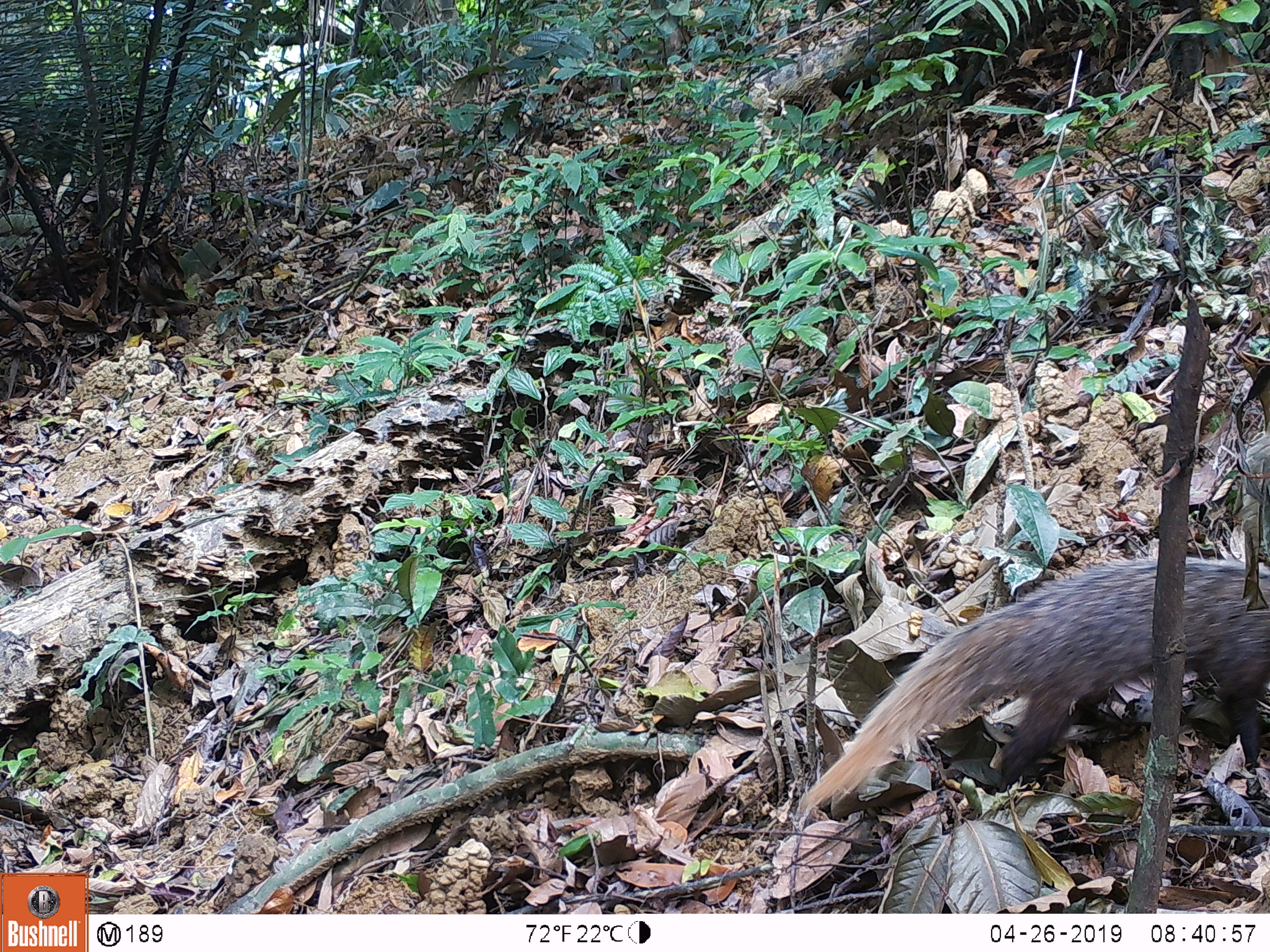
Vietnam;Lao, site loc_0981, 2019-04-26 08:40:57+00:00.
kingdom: Animalia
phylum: Chordata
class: Mammalia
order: Carnivora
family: Herpestidae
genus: Urva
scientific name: Urva urva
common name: crab-eating mongoose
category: crab eating mongoose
Crab eating mongoose (crab-eating mongoose) (Urva urva). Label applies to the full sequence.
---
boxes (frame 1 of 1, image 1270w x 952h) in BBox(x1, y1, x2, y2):
crab eating mongoose: BBox(796, 557, 1270, 814)